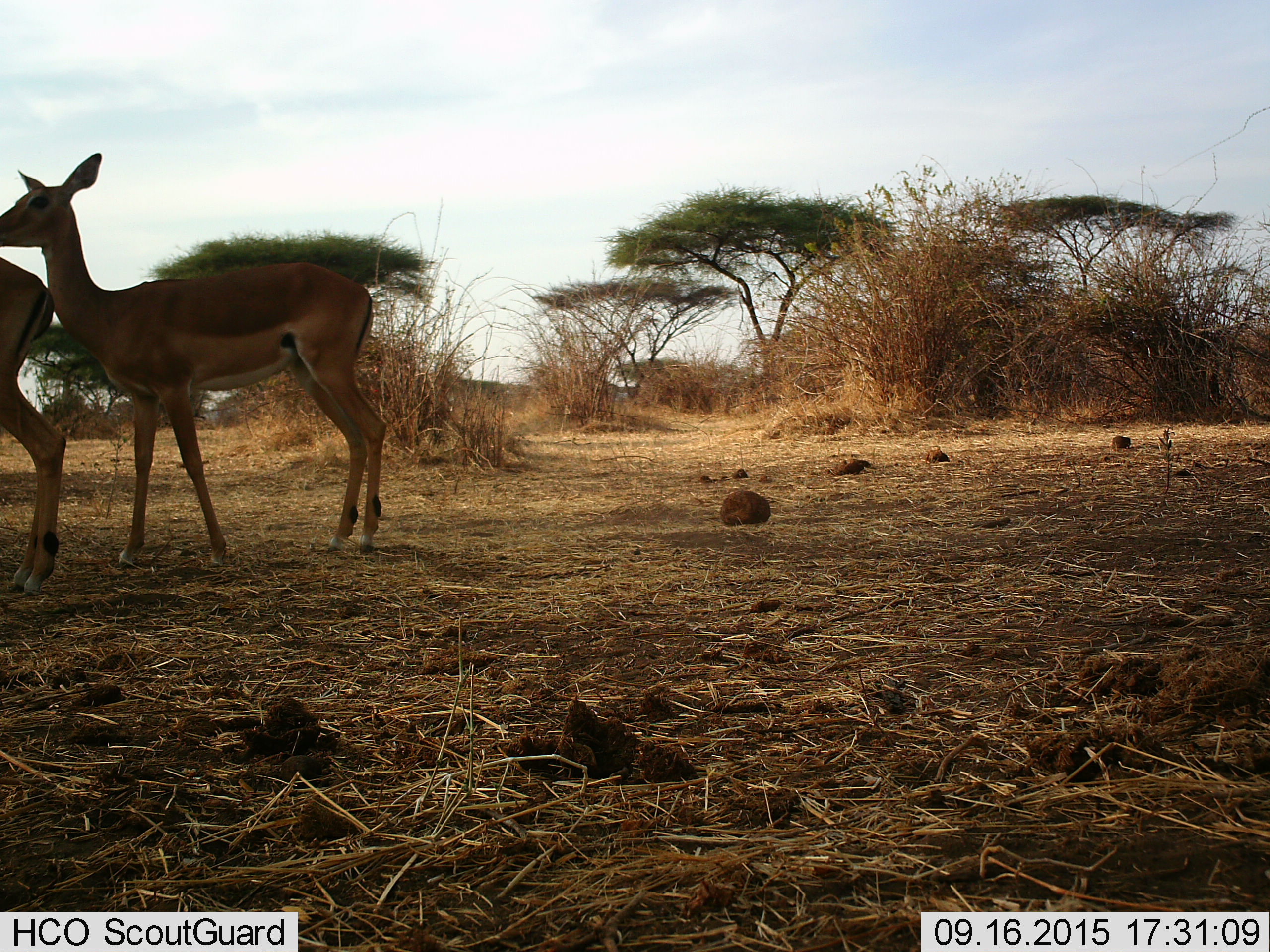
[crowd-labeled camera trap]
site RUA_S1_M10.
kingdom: Animalia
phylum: Chordata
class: Mammalia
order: Artiodactyla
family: Bovidae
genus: Aepyceros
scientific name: Aepyceros melampus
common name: impala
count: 2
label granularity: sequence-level